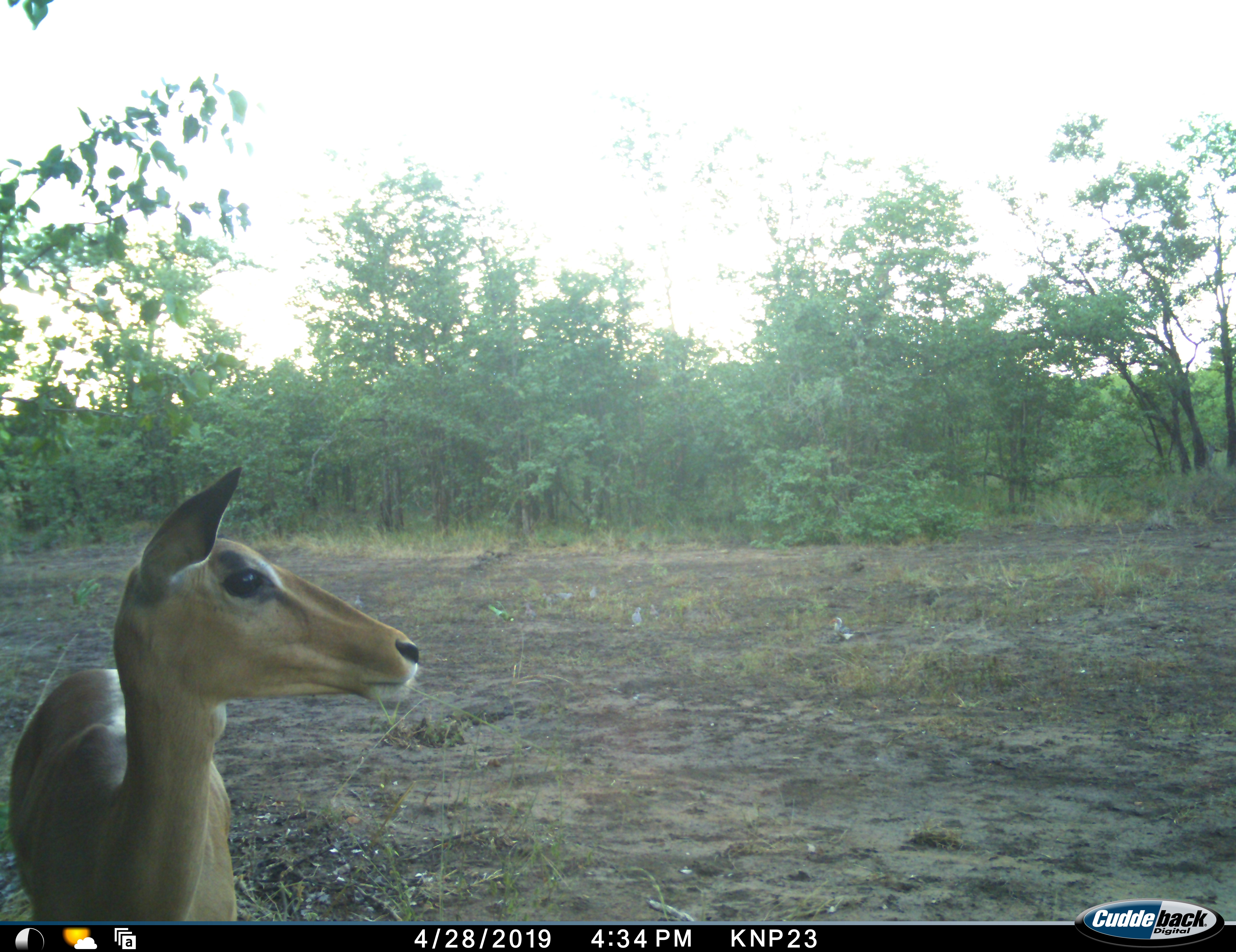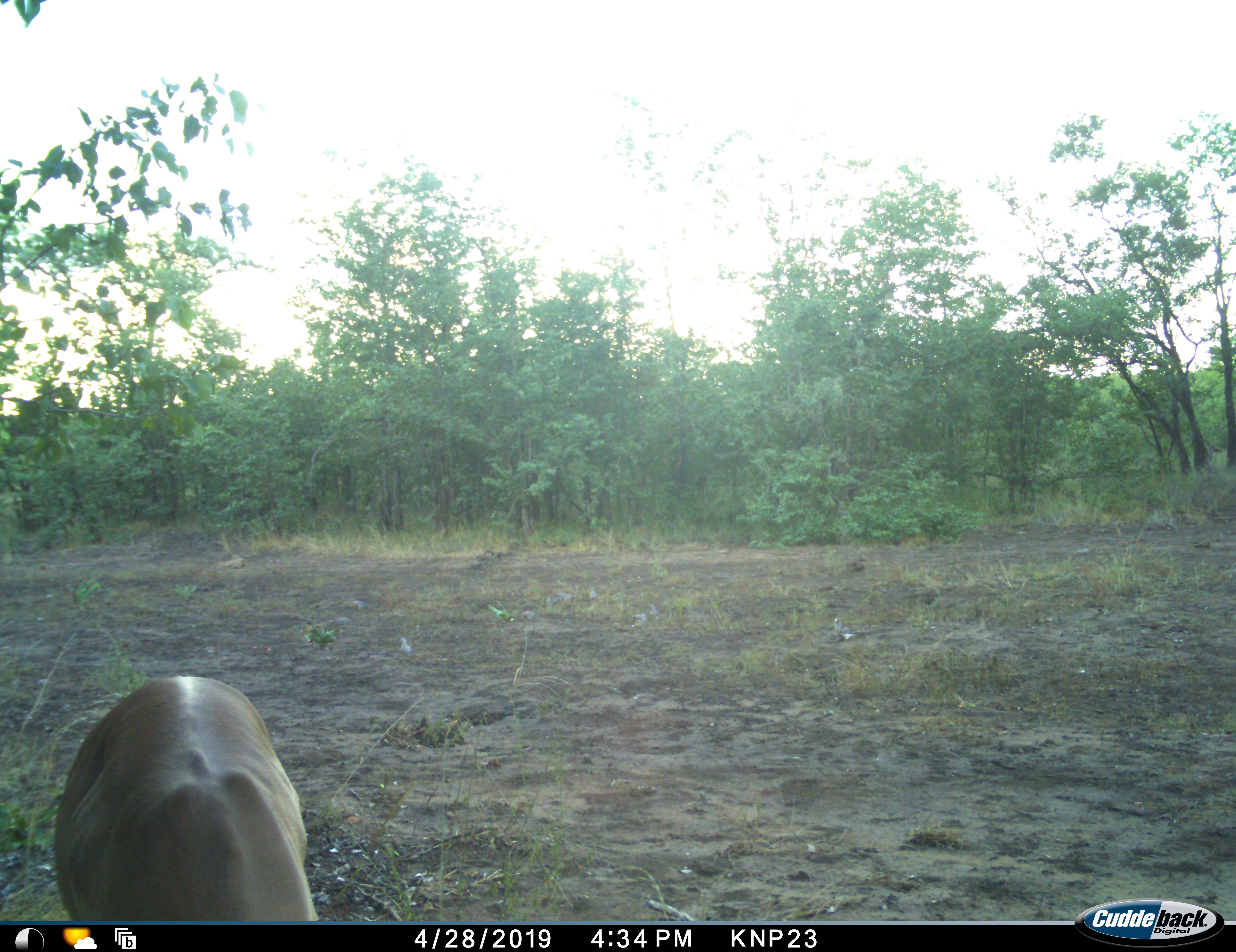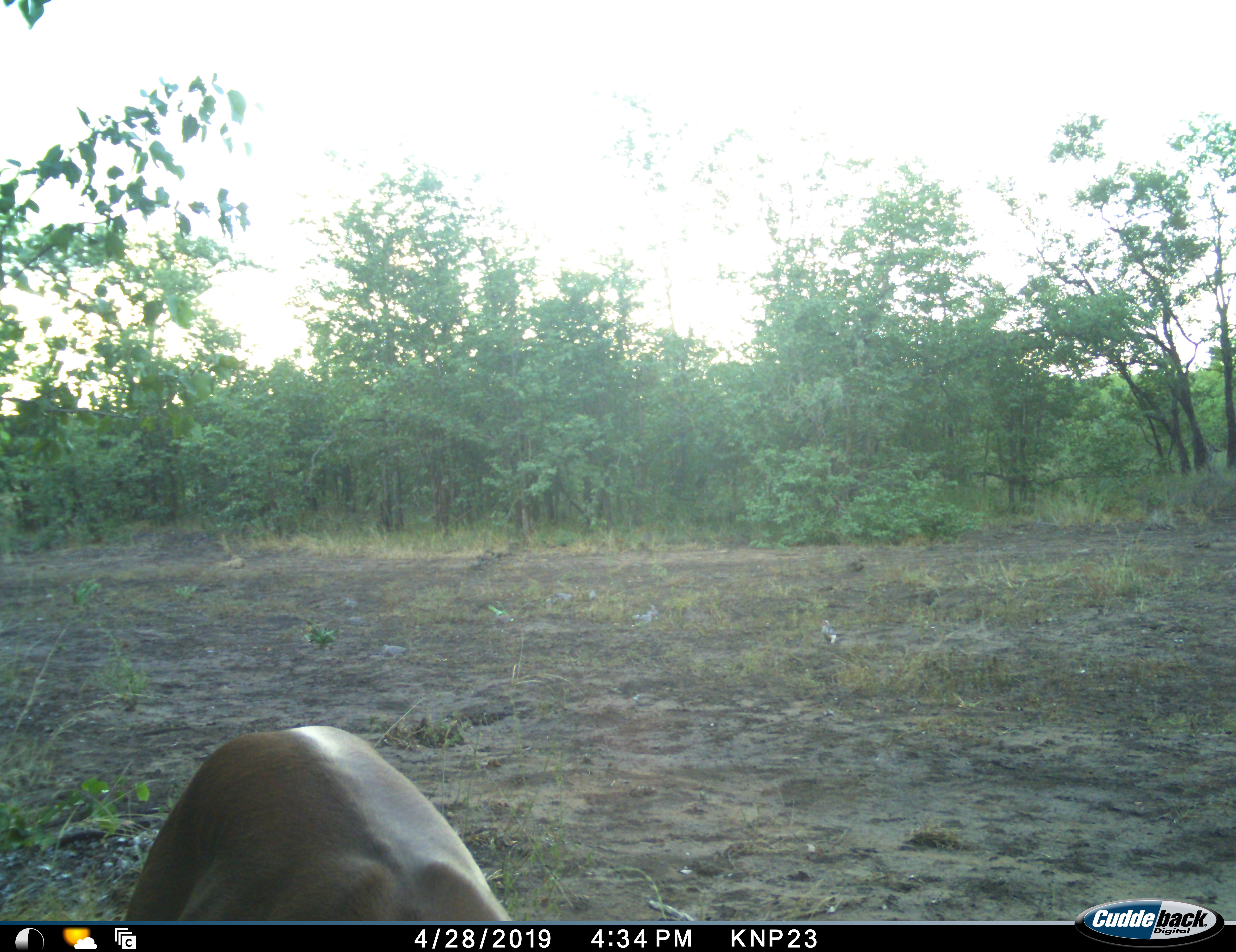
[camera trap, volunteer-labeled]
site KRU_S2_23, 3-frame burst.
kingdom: Animalia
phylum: Chordata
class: Mammalia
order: Artiodactyla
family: Bovidae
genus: Aepyceros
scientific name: Aepyceros melampus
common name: impala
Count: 1.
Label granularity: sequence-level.